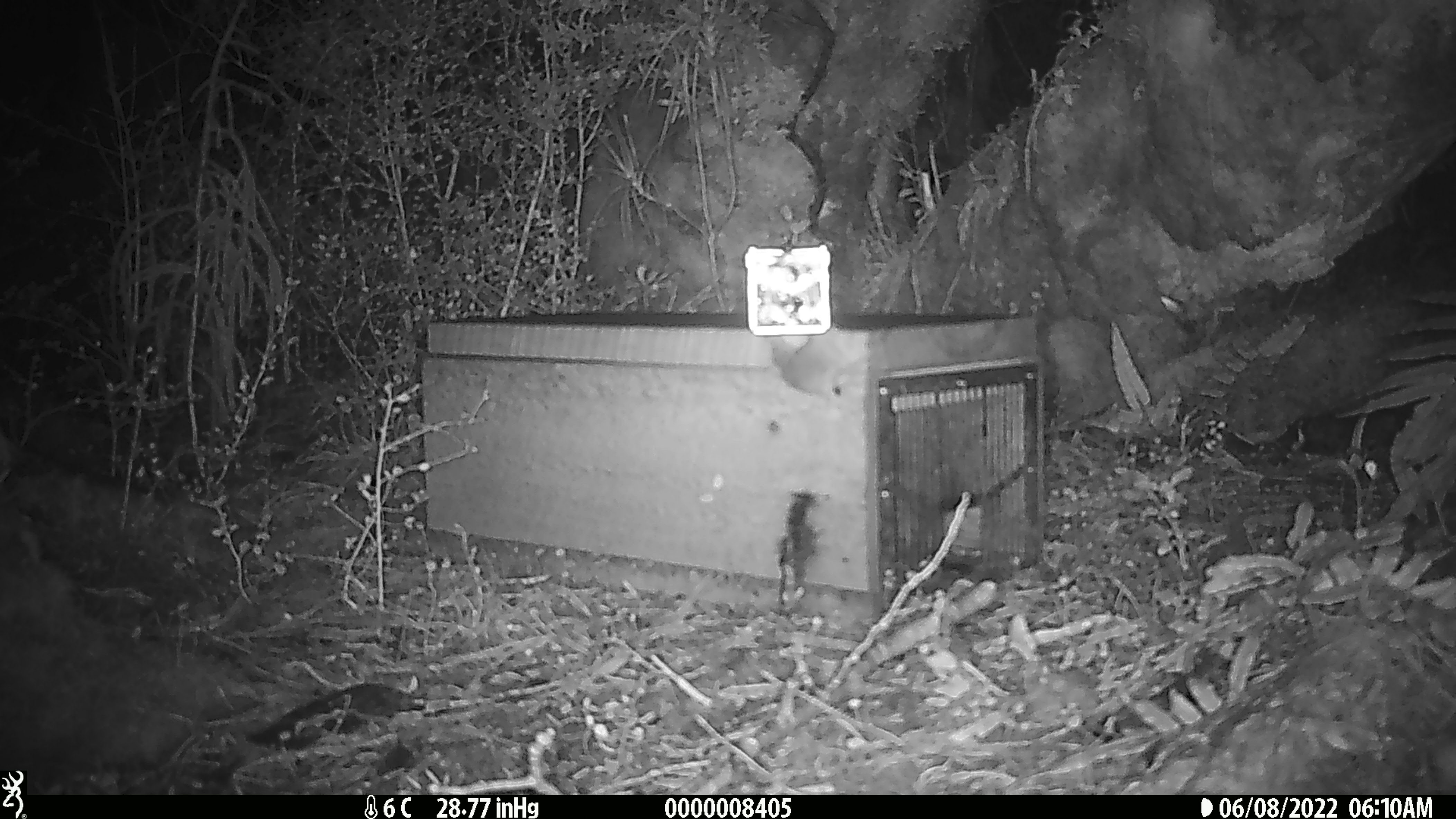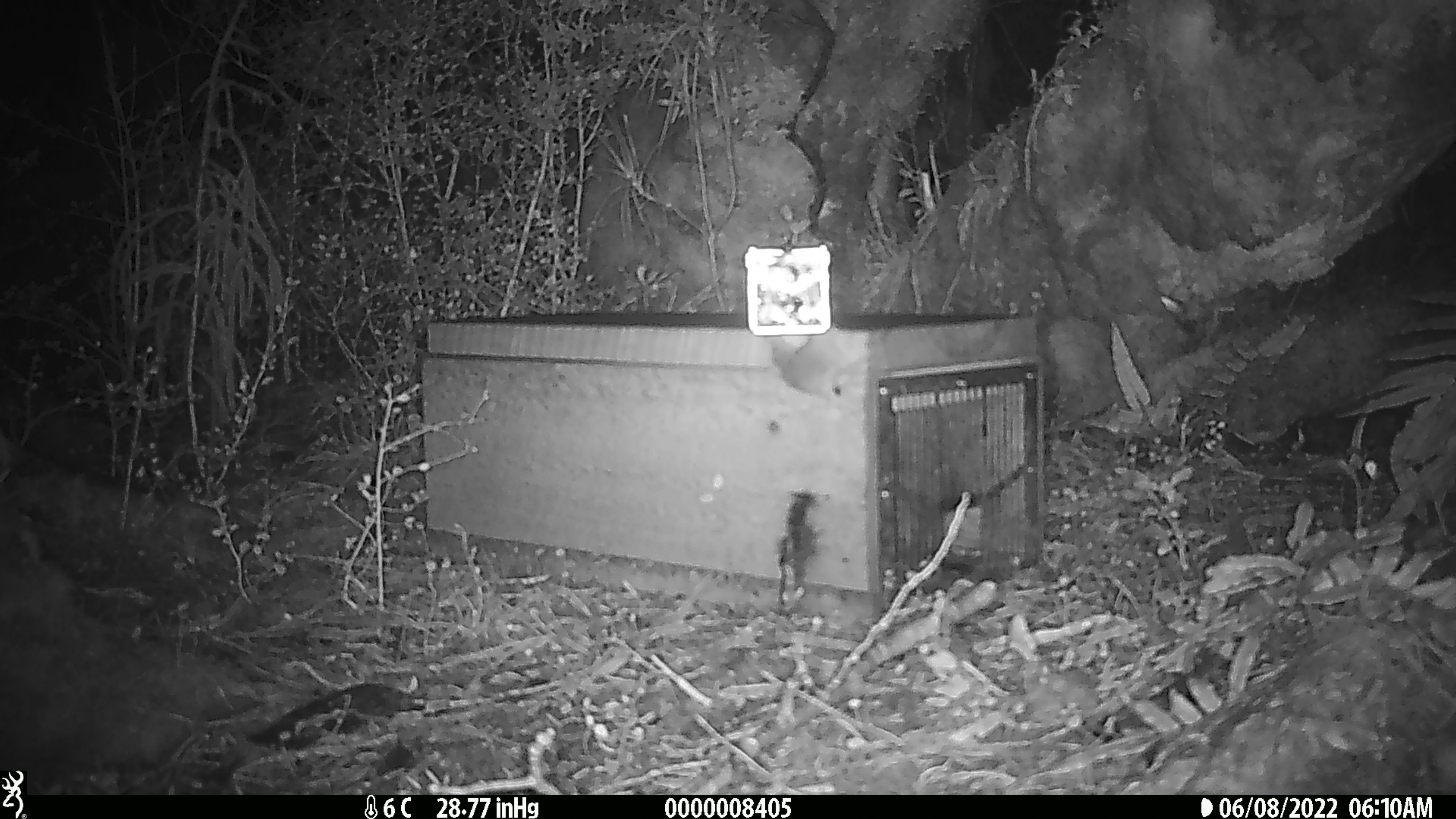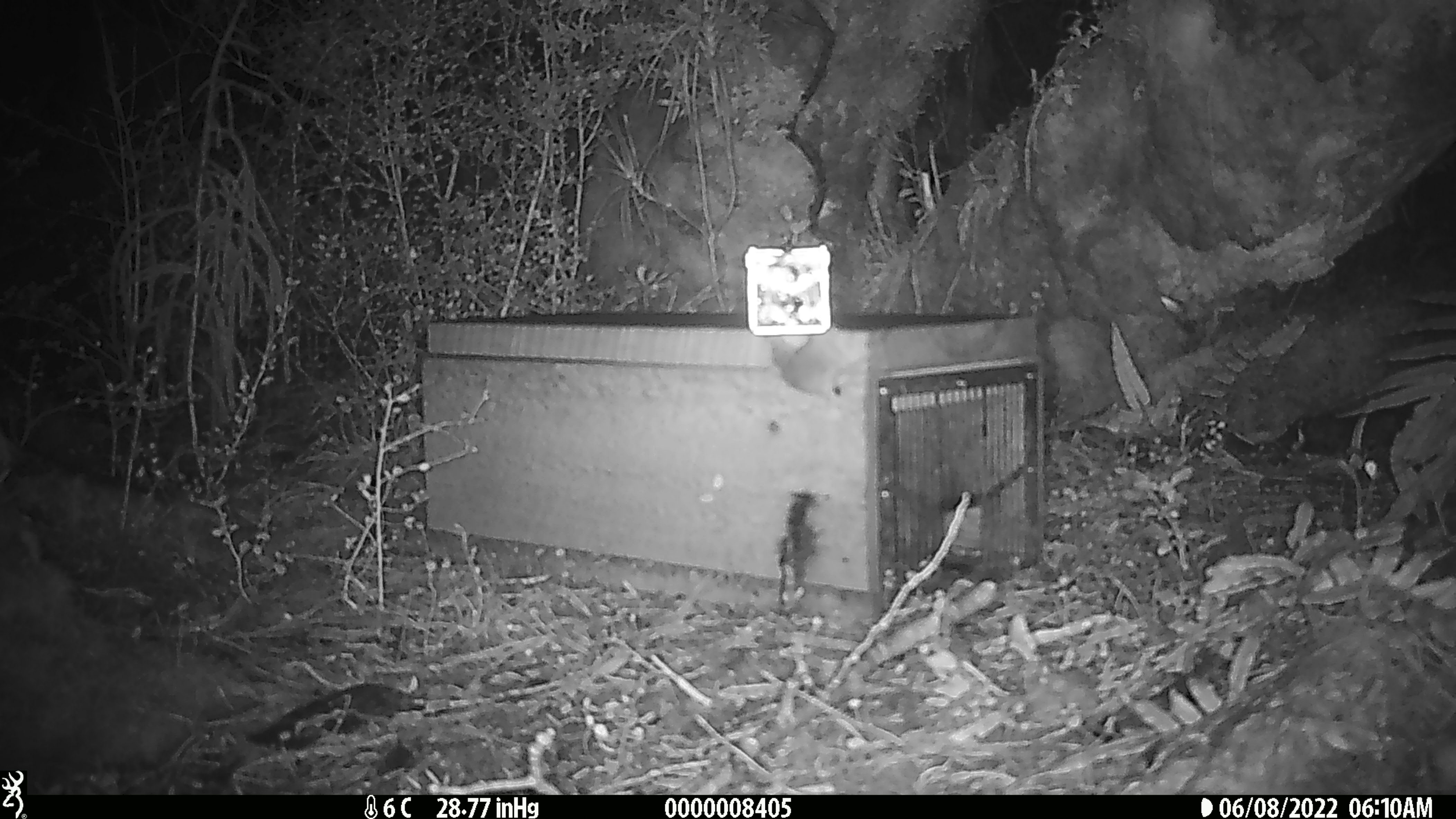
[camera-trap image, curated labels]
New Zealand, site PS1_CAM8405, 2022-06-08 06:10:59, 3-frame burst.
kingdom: Animalia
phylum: Chordata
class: Mammalia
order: Rodentia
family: Muridae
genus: Mus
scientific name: Mus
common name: mouse